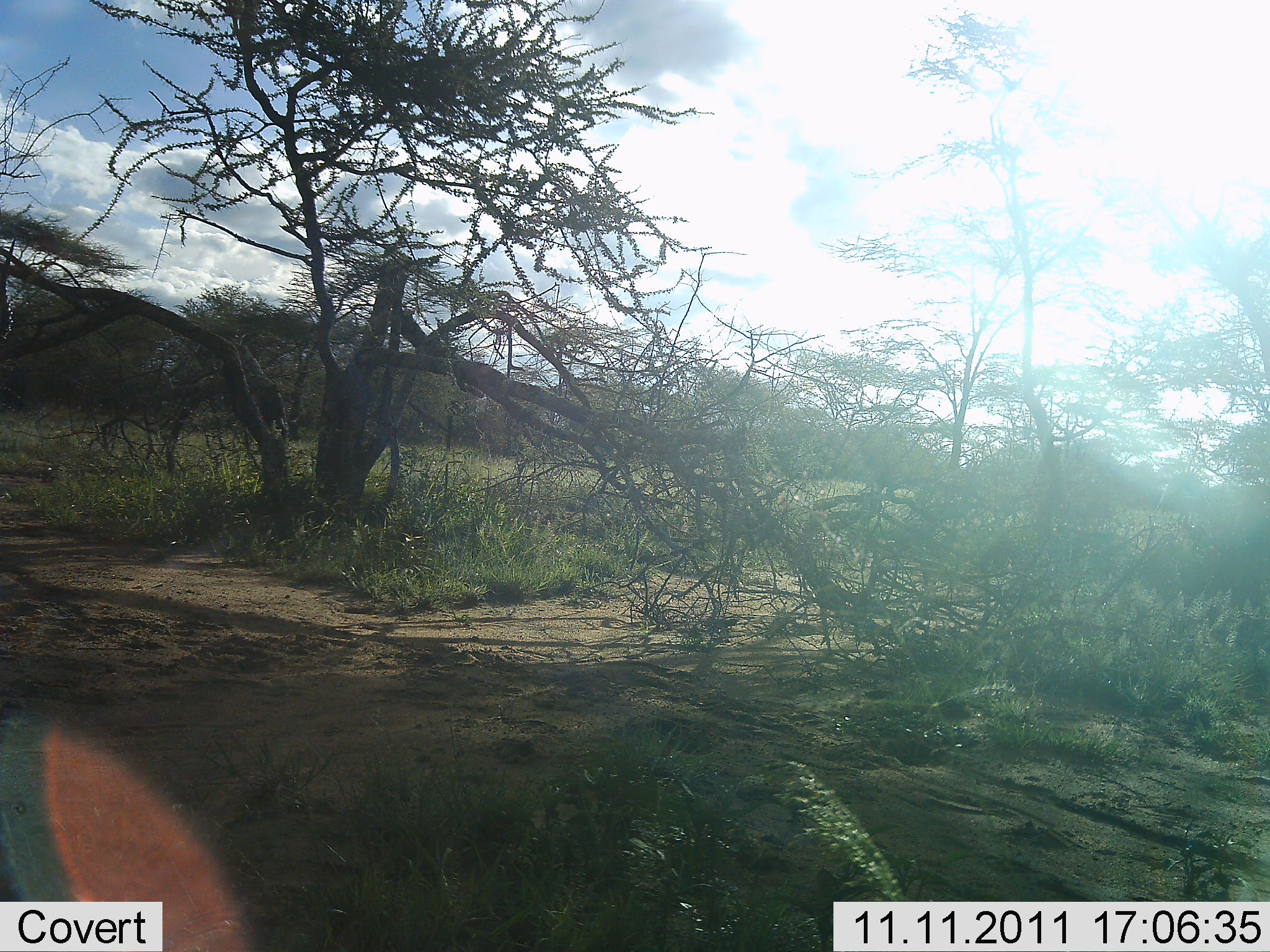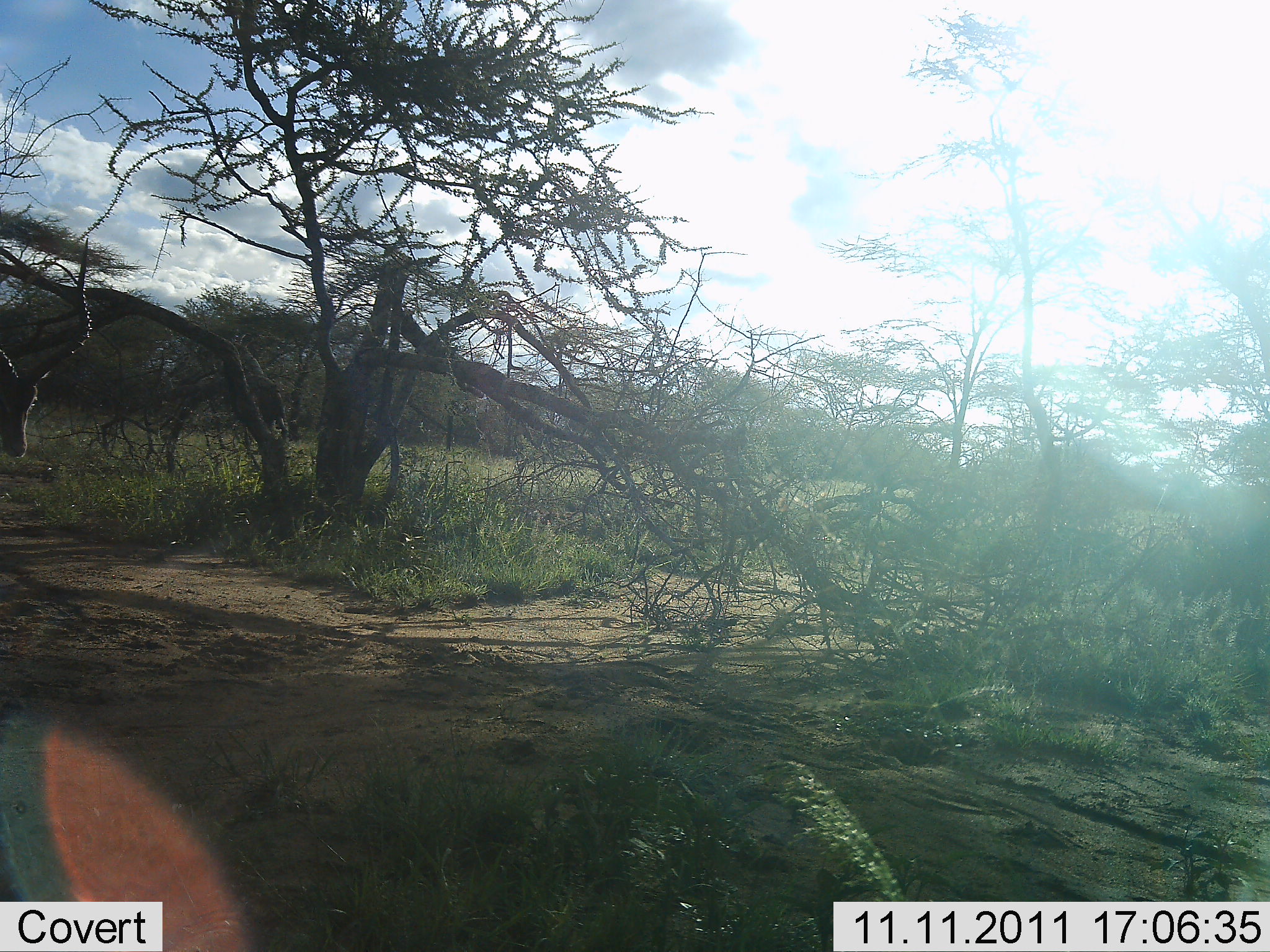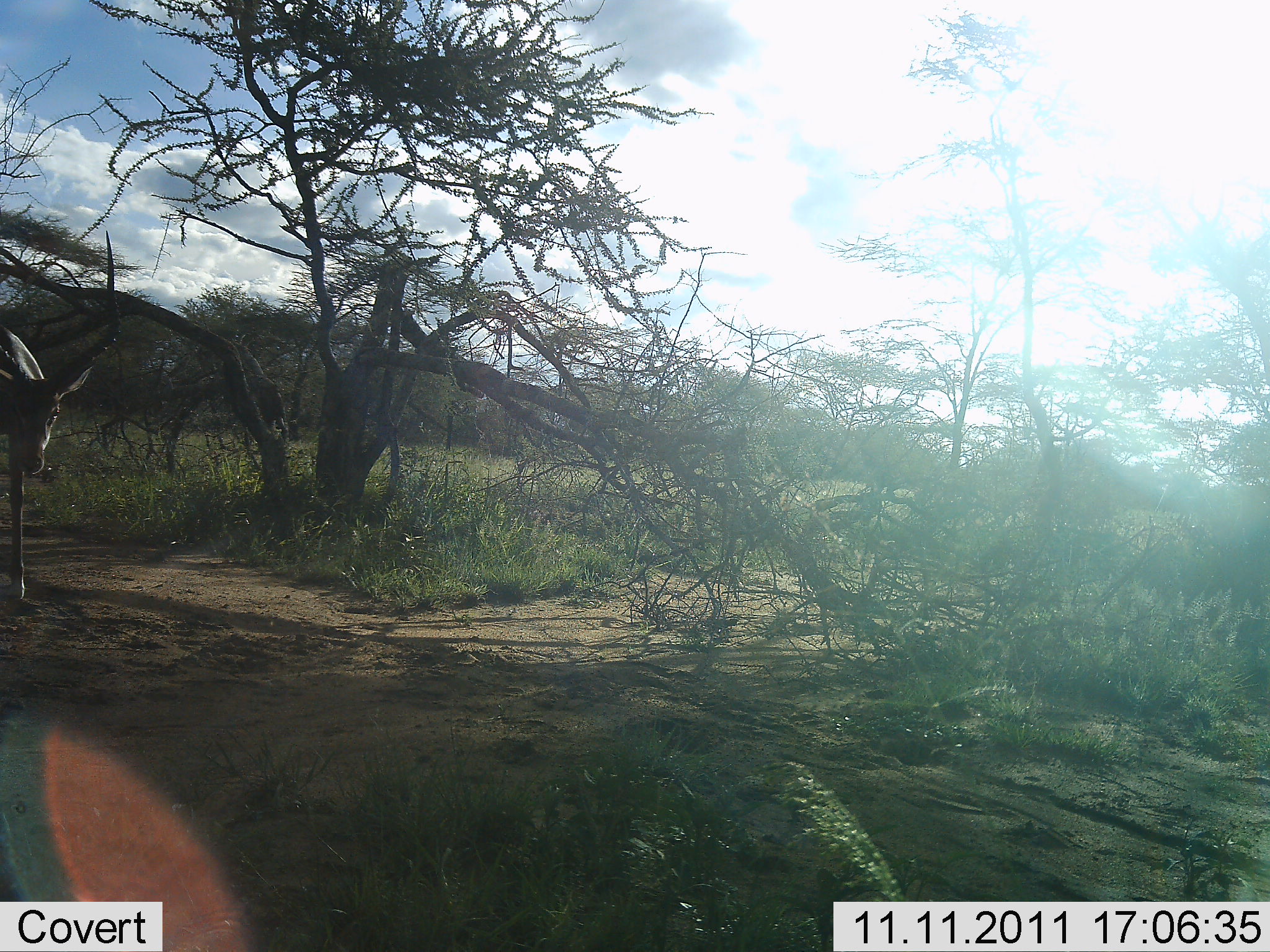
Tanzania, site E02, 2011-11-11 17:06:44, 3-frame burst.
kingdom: Animalia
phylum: Chordata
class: Mammalia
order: Artiodactyla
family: Bovidae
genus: Aepyceros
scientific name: Aepyceros melampus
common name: impala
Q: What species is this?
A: Impala (Aepyceros melampus).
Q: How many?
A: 1.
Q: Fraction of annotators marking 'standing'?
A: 23%.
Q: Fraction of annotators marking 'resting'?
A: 0%.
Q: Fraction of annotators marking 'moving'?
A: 77%.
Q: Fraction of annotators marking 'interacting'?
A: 0%.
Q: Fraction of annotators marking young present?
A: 0%.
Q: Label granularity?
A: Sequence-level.